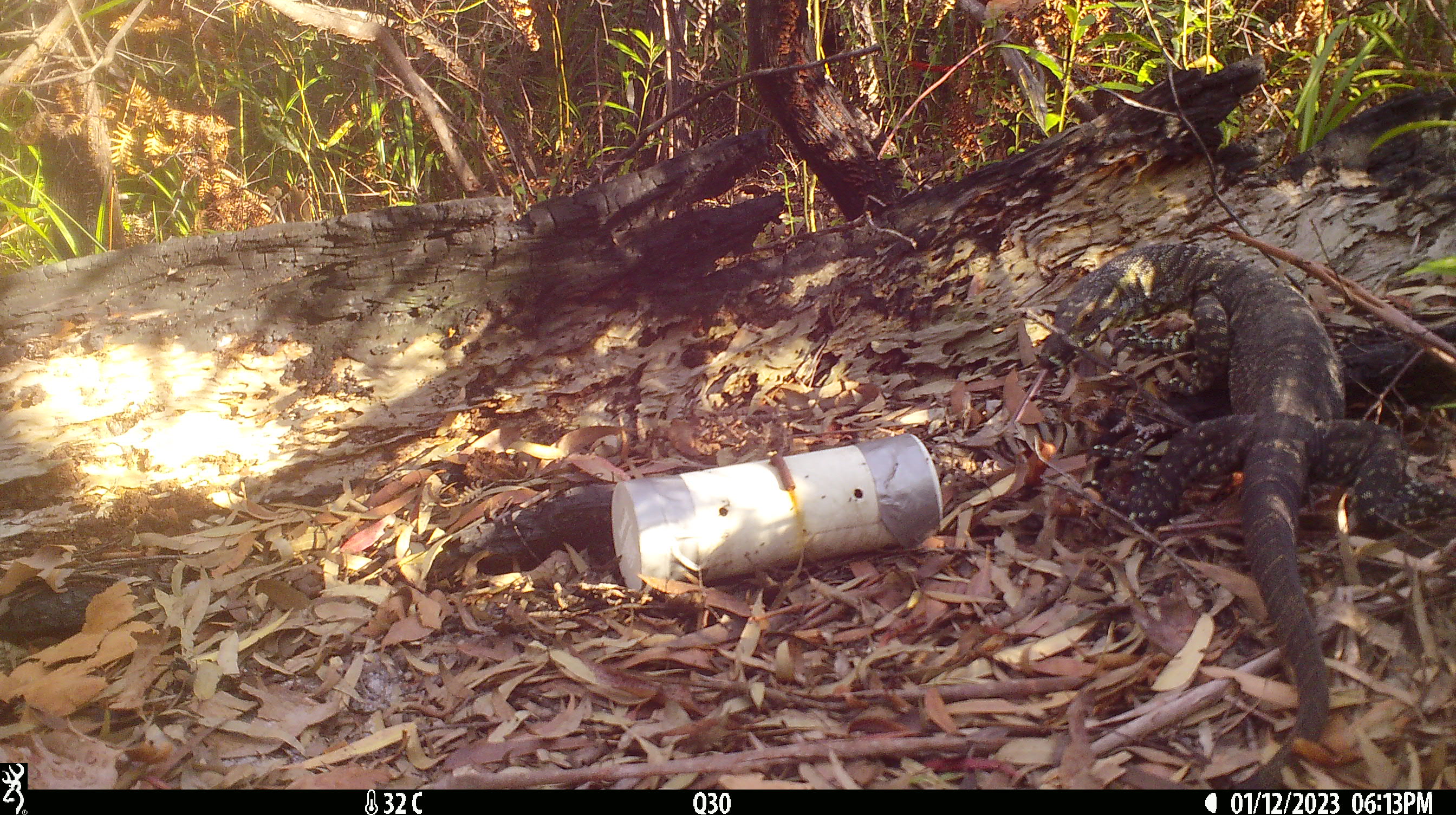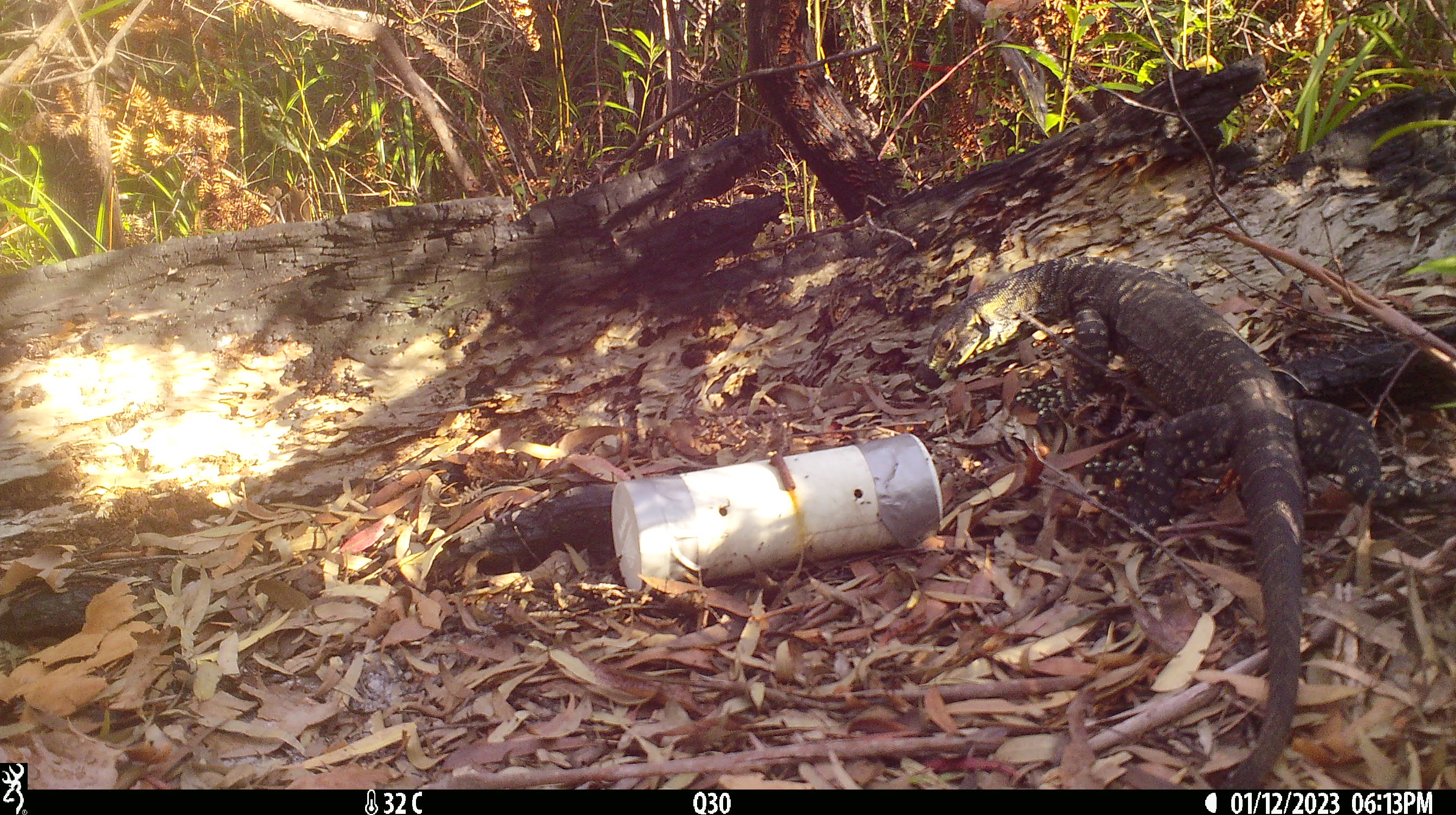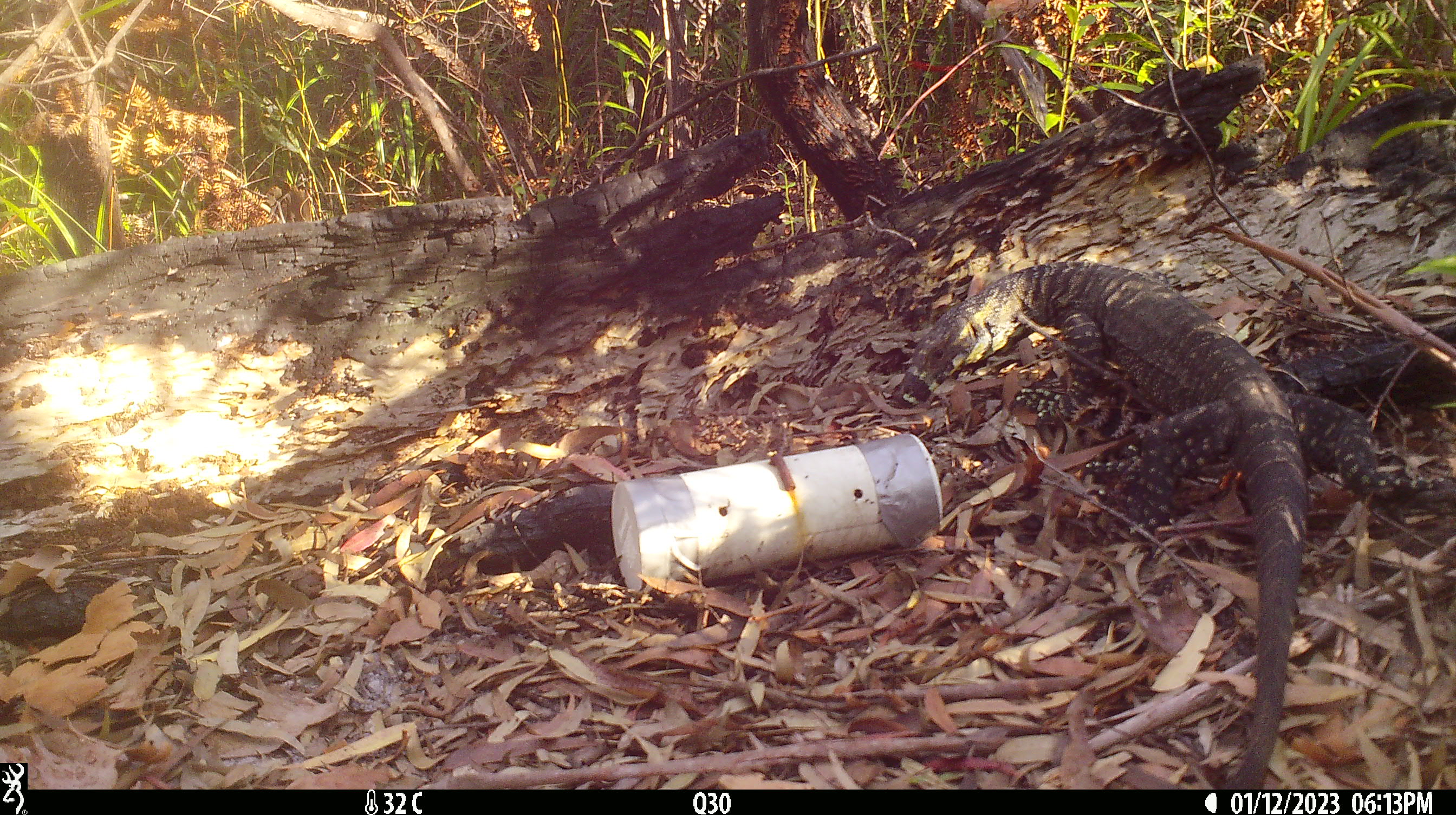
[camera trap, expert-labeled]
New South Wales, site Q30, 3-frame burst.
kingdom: Animalia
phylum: Chordata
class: Reptilia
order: Squamata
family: Varanidae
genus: Varanus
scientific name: Varanus varius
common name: lace monitor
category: goanna